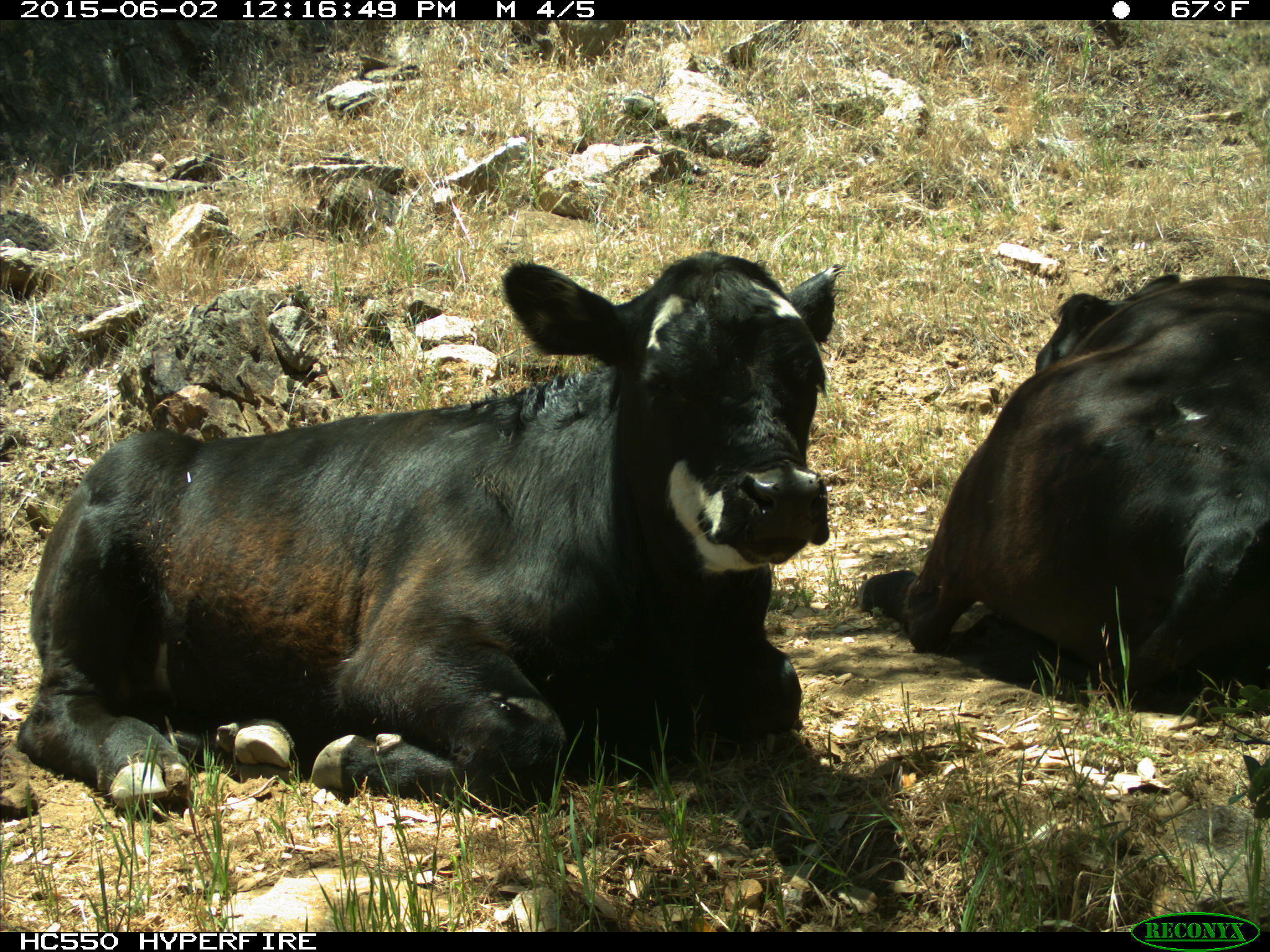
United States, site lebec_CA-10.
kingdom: Animalia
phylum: Chordata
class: Mammalia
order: Artiodactyla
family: Bovidae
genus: Bos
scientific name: Bos taurus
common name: domestic cow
Bos taurus (domestic cow).